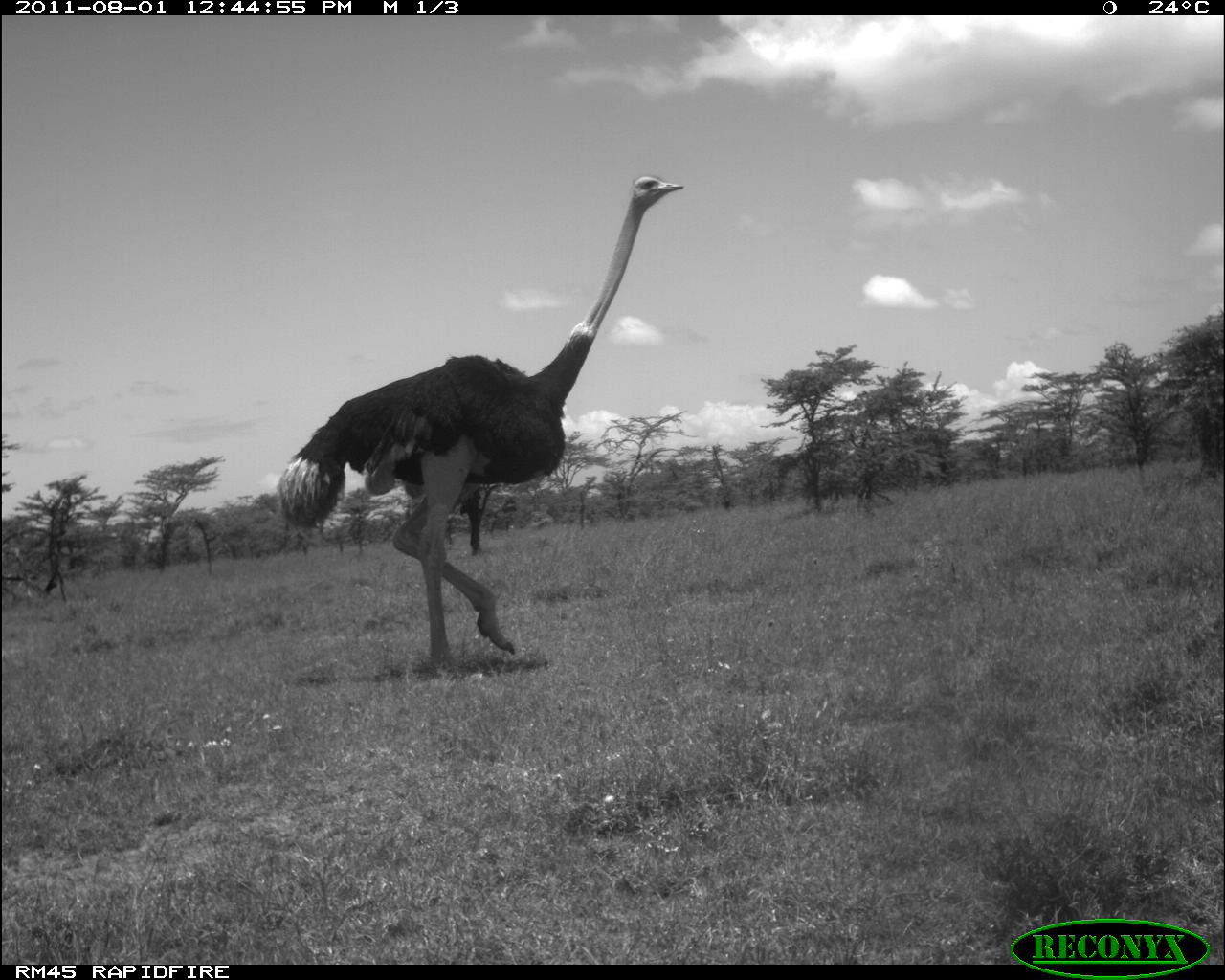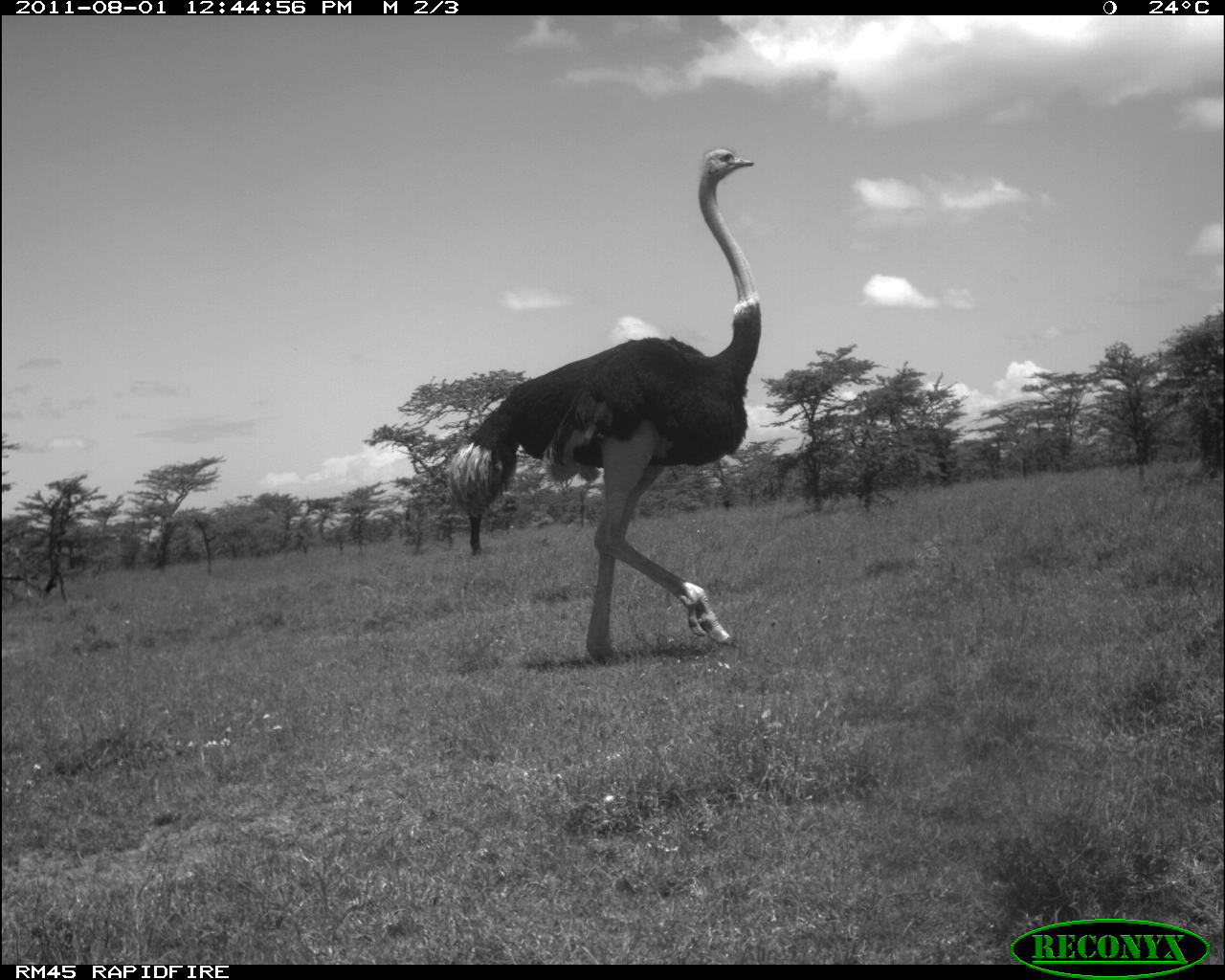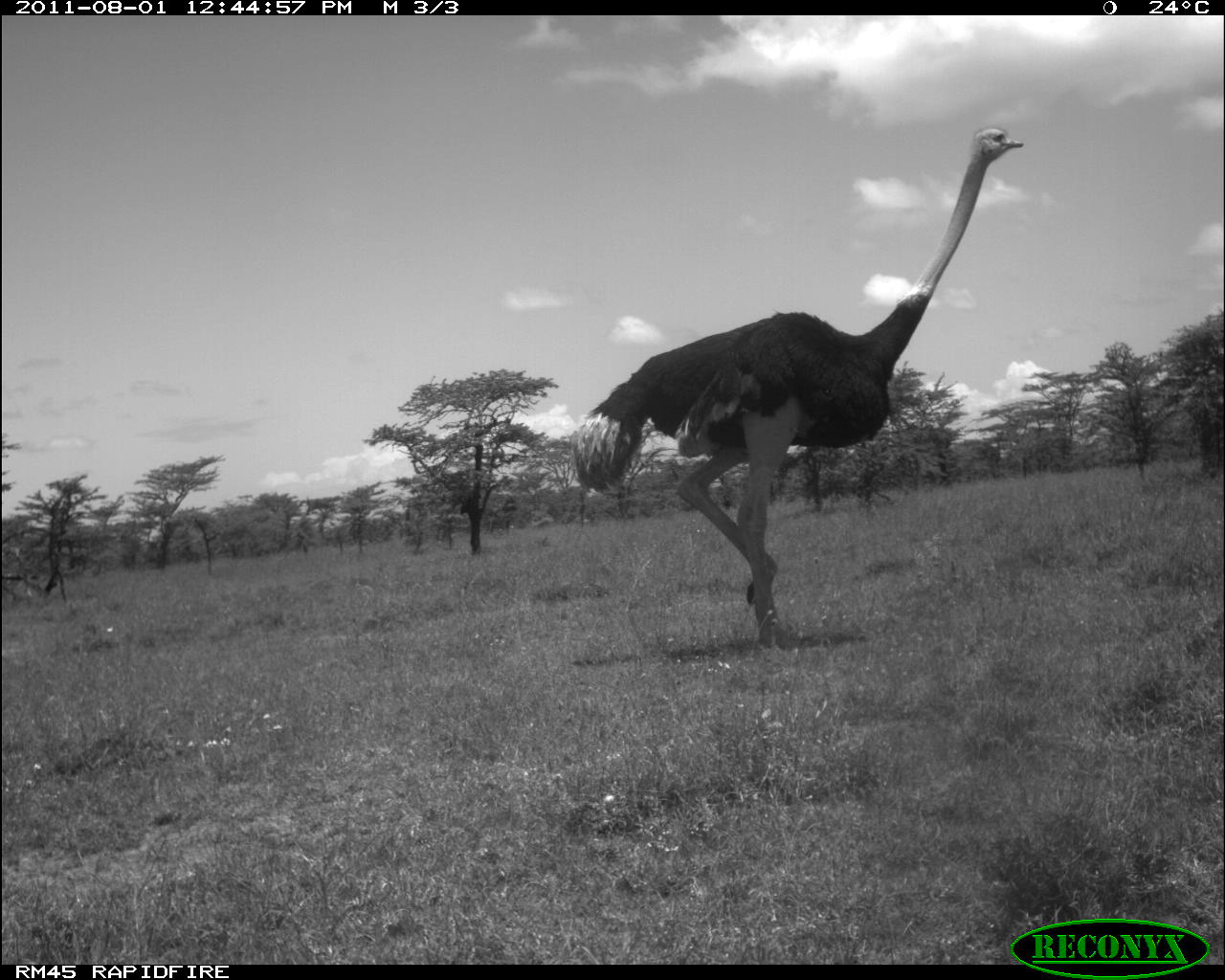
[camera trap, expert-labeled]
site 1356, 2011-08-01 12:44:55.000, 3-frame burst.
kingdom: Animalia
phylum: Chordata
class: Aves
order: Struthioniformes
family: Struthionidae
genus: Struthio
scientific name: Struthio camelus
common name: common ostrich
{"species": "Struthio camelus (common ostrich)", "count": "1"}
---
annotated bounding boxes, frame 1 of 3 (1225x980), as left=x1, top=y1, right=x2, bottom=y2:
struthio camelus: left=270, top=168, right=687, bottom=685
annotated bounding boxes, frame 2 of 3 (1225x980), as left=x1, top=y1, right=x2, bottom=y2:
struthio camelus: left=444, top=142, right=765, bottom=668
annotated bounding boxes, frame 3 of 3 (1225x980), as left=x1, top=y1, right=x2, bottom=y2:
struthio camelus: left=565, top=121, right=1026, bottom=655